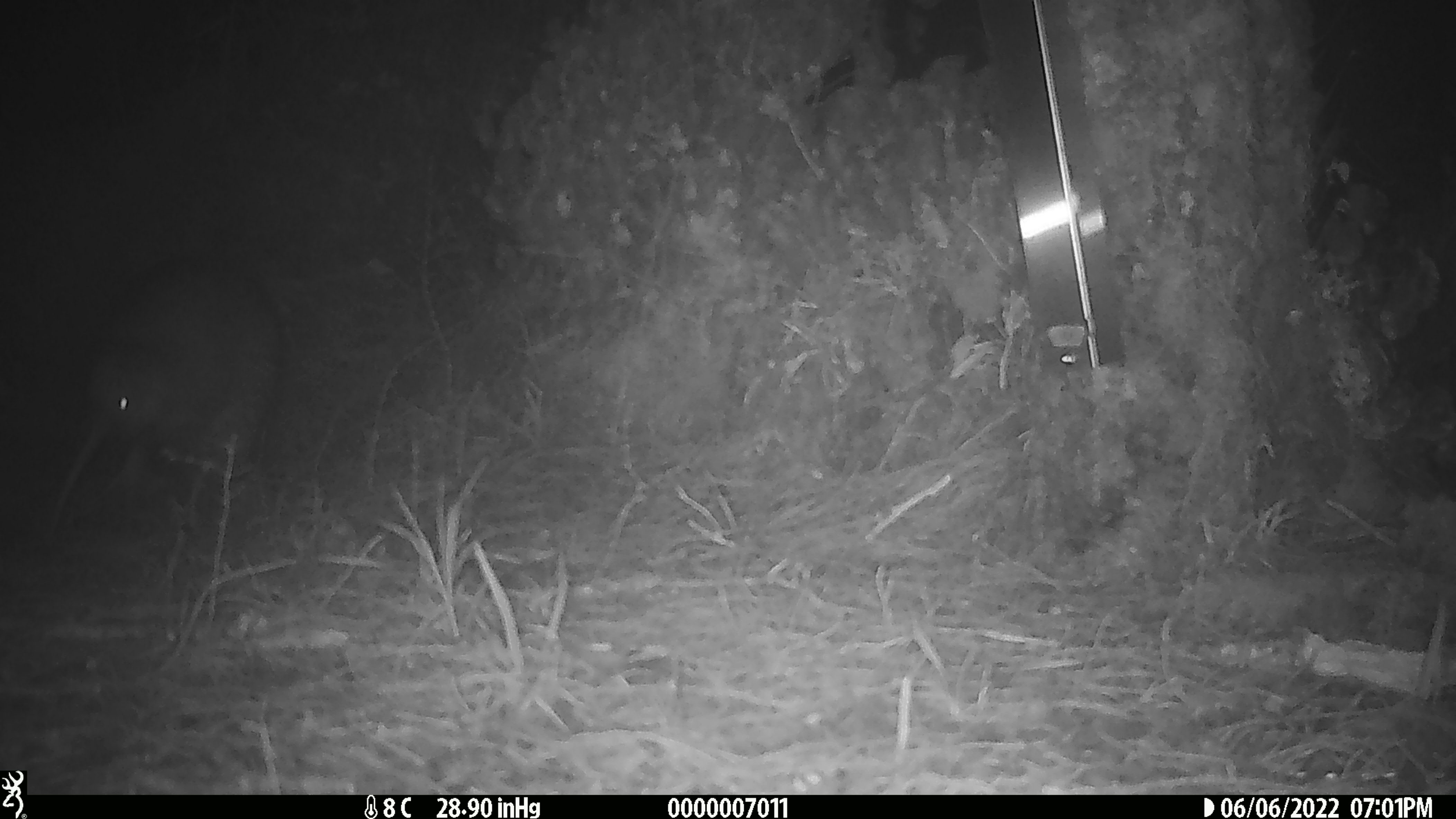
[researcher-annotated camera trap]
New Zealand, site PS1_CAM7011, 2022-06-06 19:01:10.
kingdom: Animalia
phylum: Chordata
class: Aves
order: Apterygiformes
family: Apterygidae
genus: Apteryx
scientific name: Apteryx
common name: kiwi